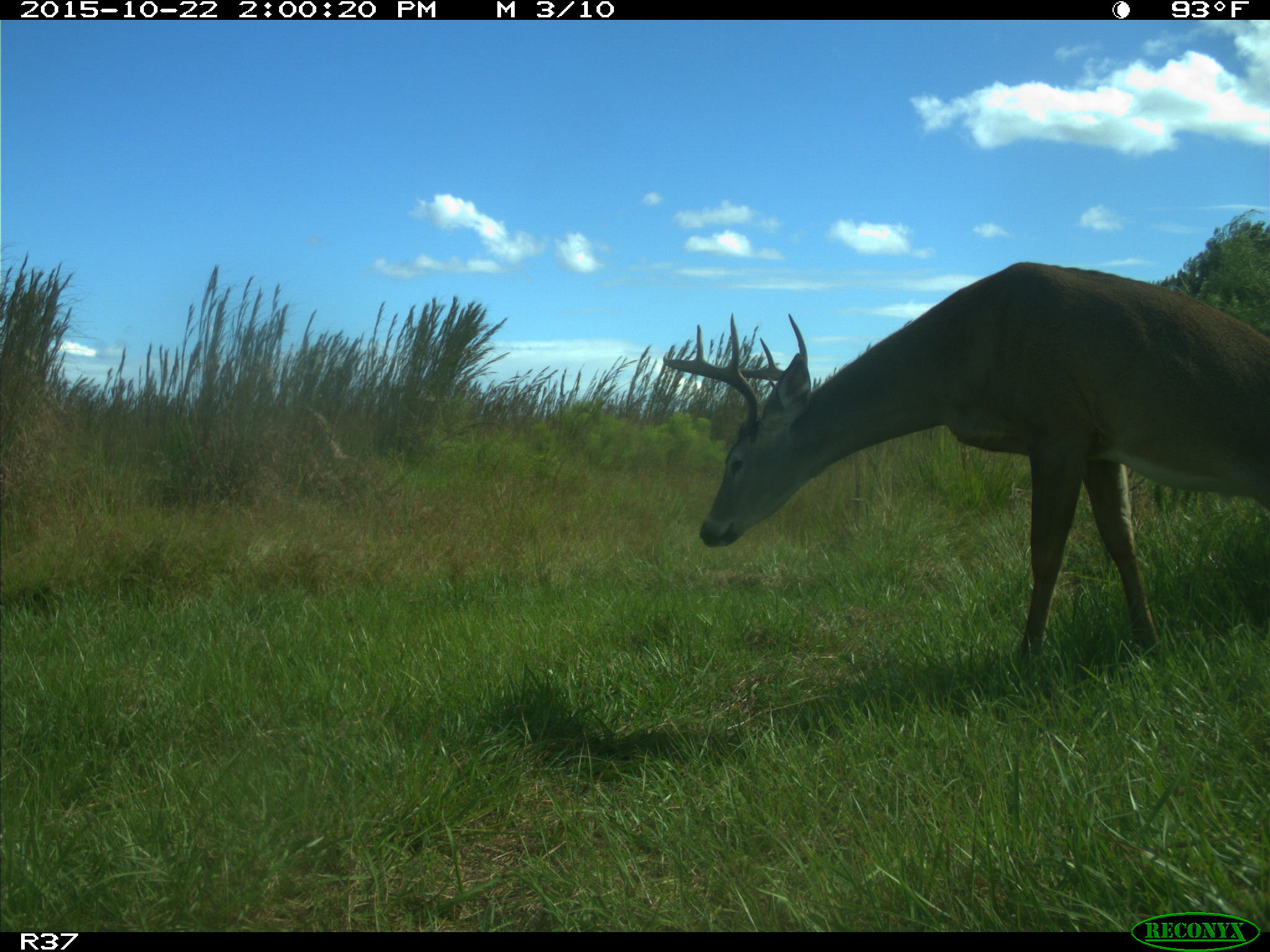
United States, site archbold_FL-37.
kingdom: Animalia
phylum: Chordata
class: Mammalia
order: Artiodactyla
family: Cervidae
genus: Odocoileus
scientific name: Odocoileus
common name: deer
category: unidentified deer